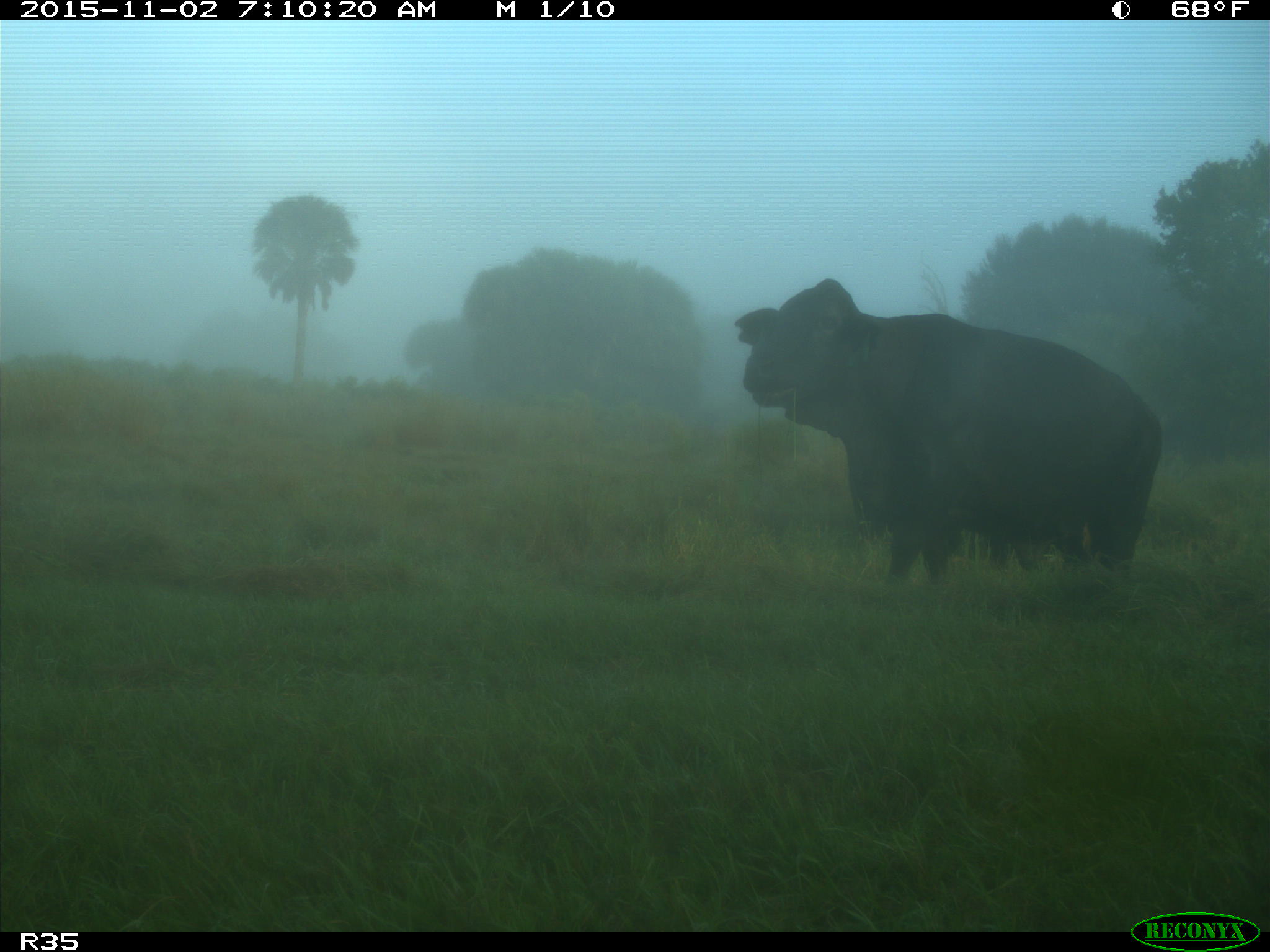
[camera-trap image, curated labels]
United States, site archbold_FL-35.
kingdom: Animalia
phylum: Chordata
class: Mammalia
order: Artiodactyla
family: Bovidae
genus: Bos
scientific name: Bos taurus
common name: domestic cow